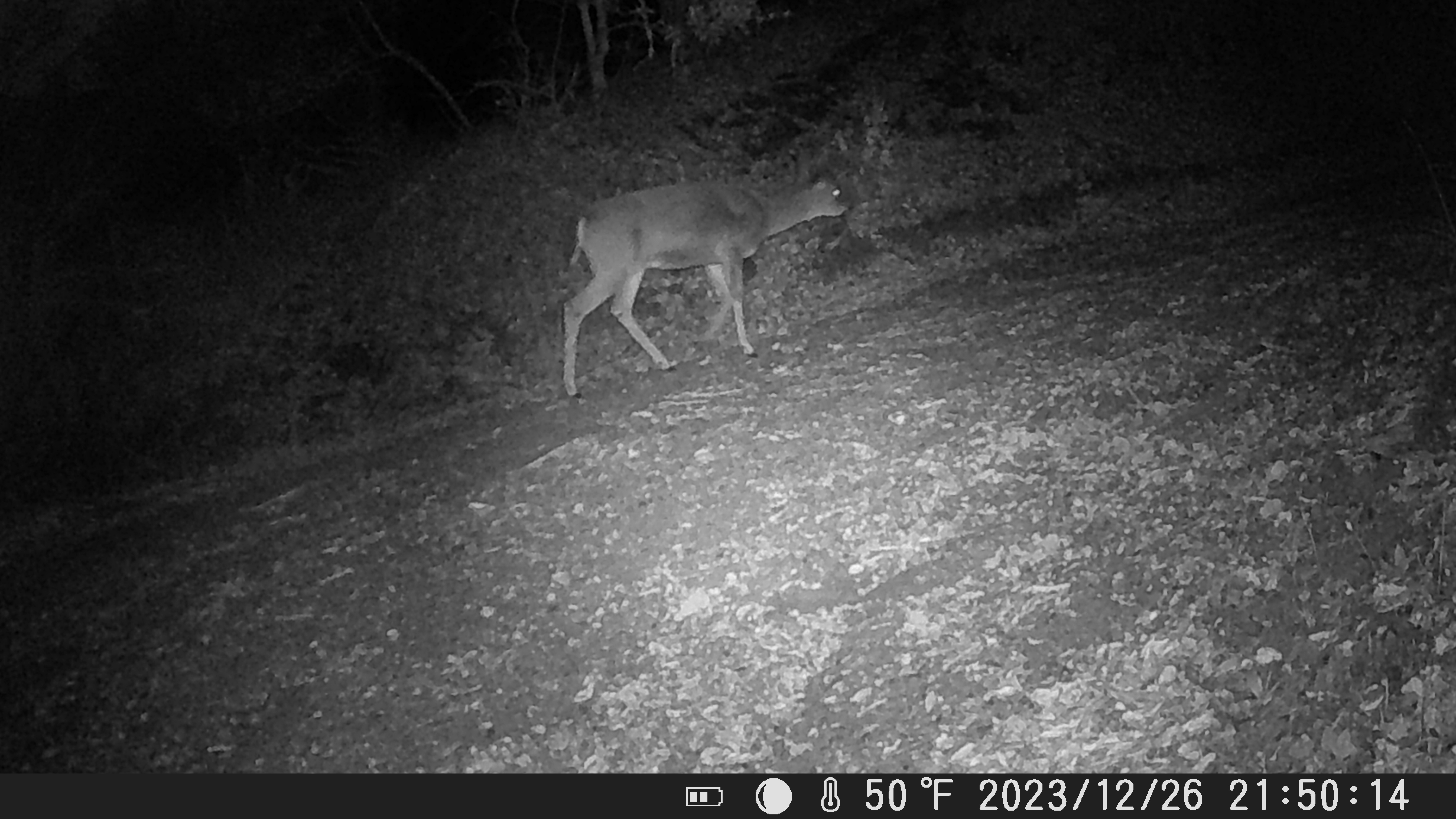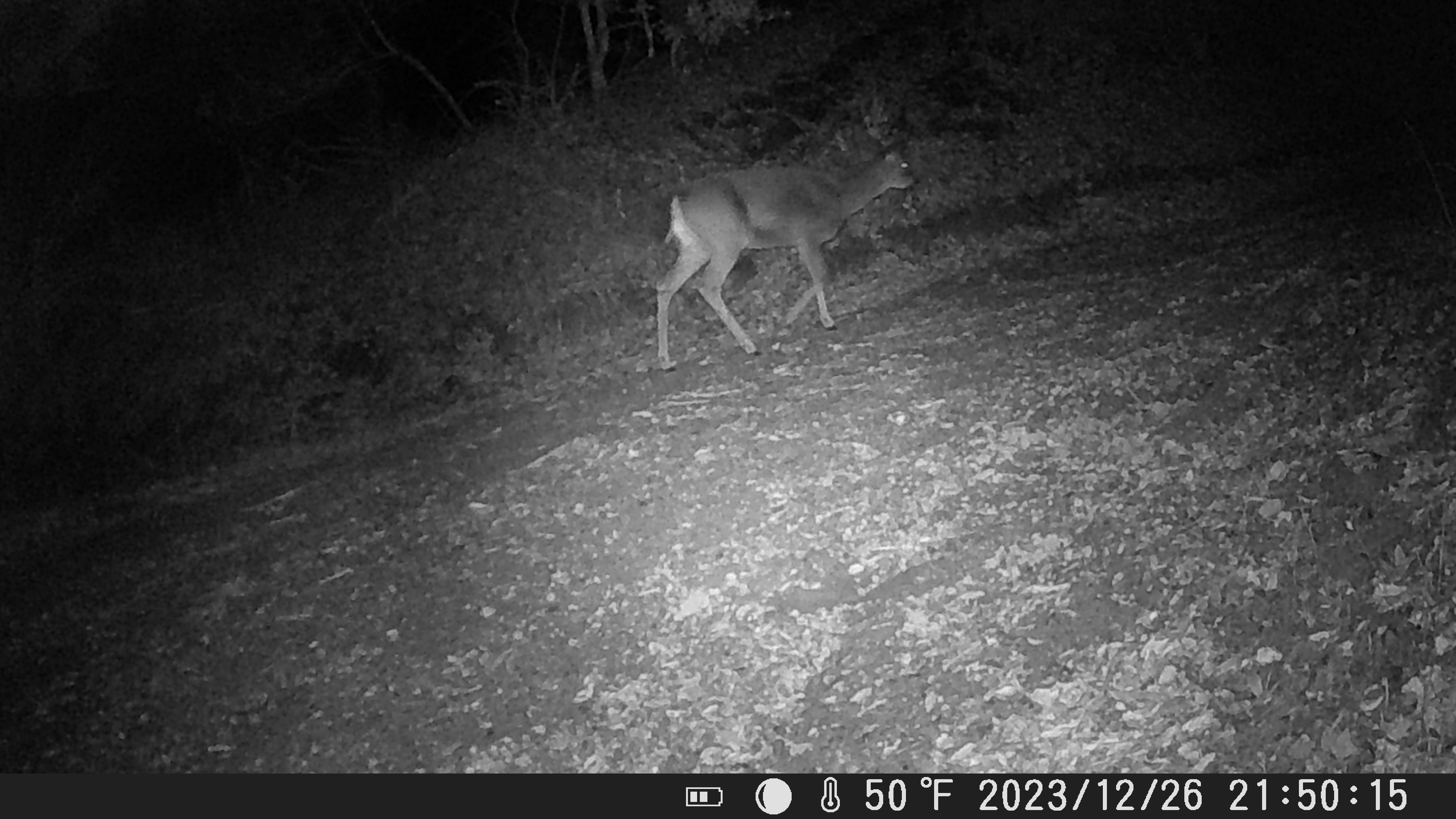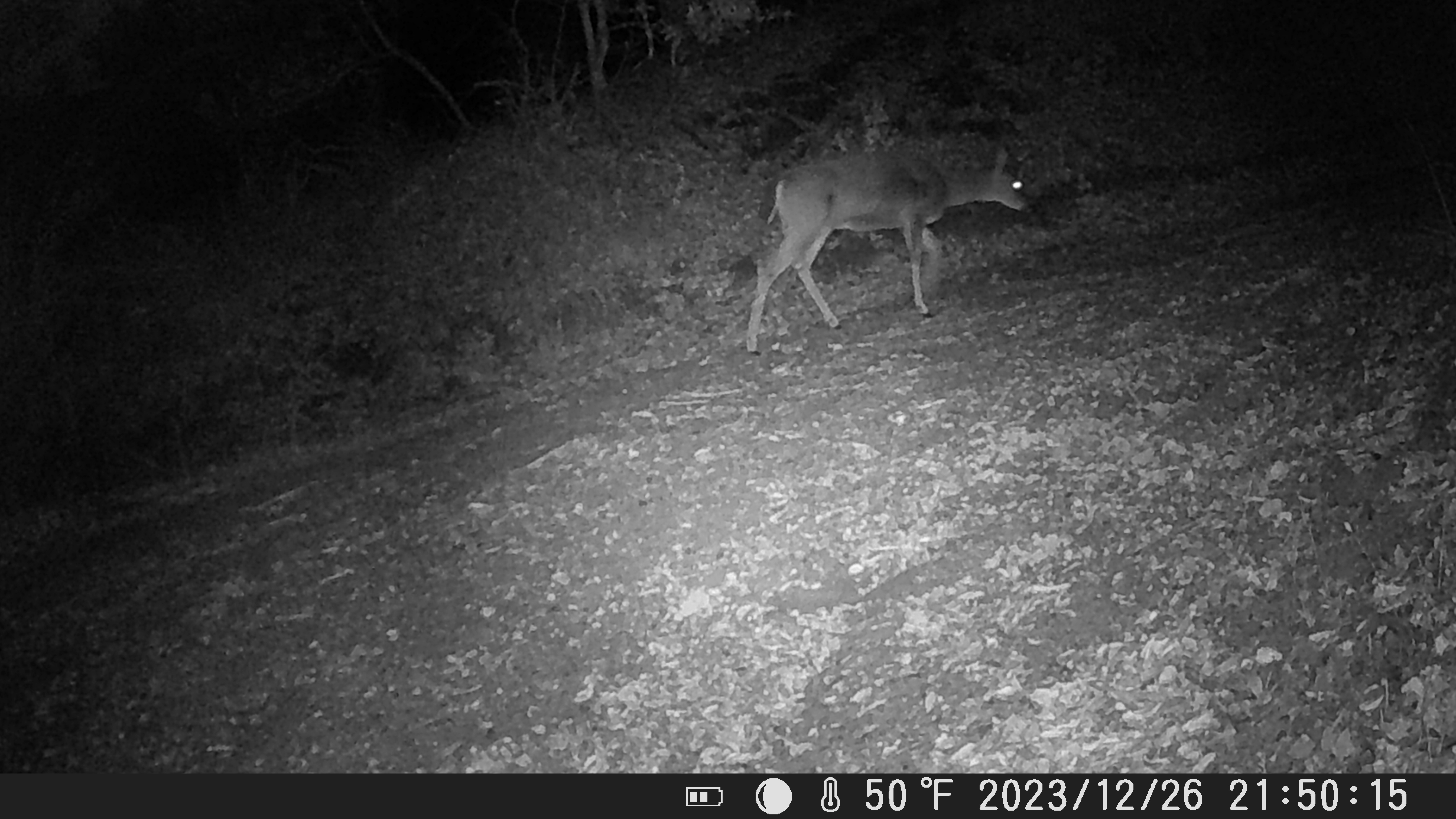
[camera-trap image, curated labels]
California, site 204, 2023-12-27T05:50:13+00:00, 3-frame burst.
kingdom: Animalia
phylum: Chordata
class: Mammalia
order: Artiodactyla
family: Cervidae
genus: Odocoileus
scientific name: Odocoileus hemionus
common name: mule deer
Mule deer (Odocoileus hemionus).